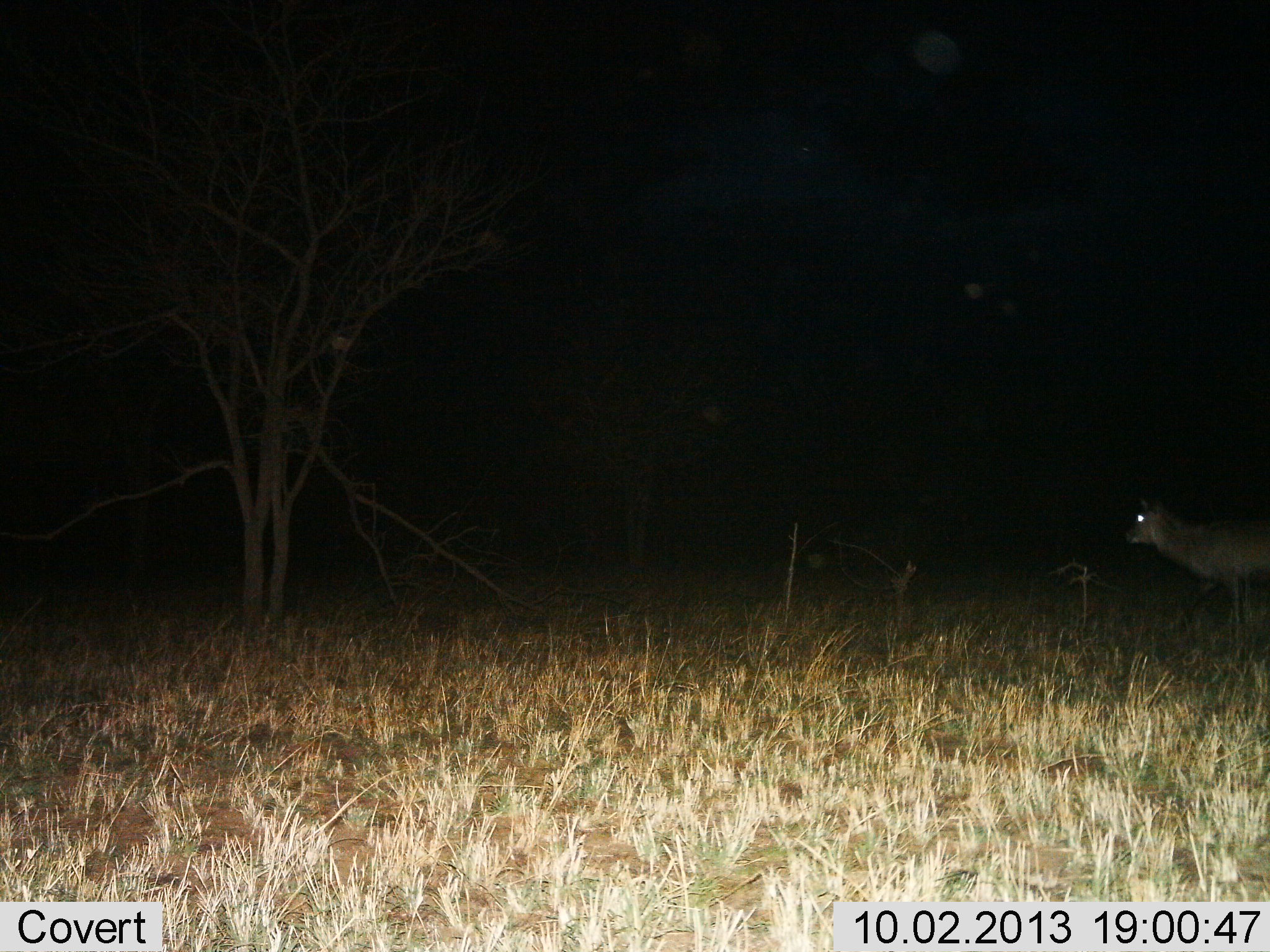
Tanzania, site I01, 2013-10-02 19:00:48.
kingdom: Animalia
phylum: Chordata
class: Mammalia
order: Artiodactyla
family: Bovidae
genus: Kobus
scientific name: Kobus ellipsiprymnus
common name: waterbuck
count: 1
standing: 42%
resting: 0%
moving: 58%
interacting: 0%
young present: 0%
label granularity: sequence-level